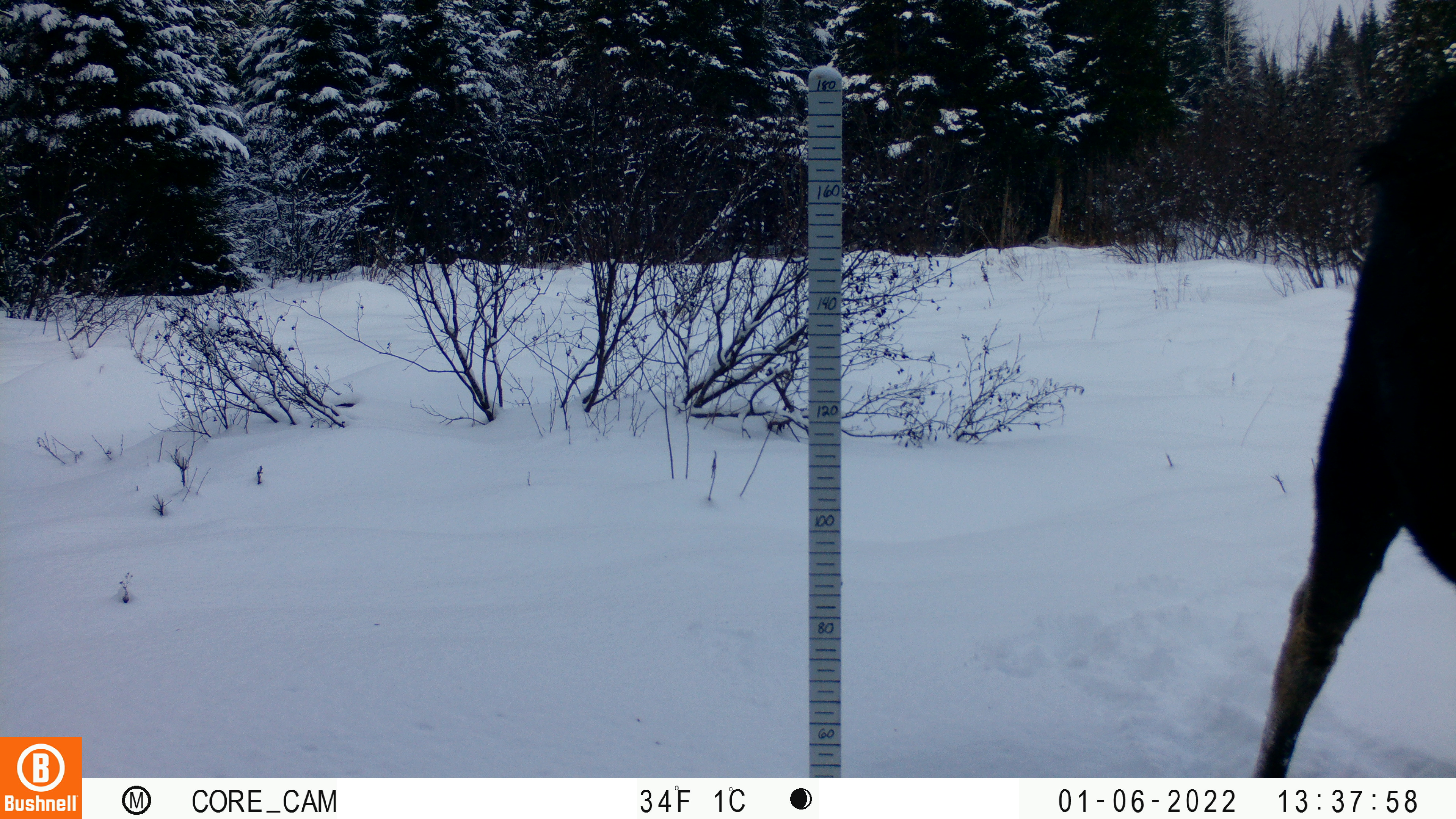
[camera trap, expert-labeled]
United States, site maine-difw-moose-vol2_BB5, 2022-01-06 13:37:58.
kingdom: Animalia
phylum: Chordata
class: Mammalia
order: Artiodactyla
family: Cervidae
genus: Alces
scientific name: Alces alces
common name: moose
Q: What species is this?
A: Moose (Alces alces).